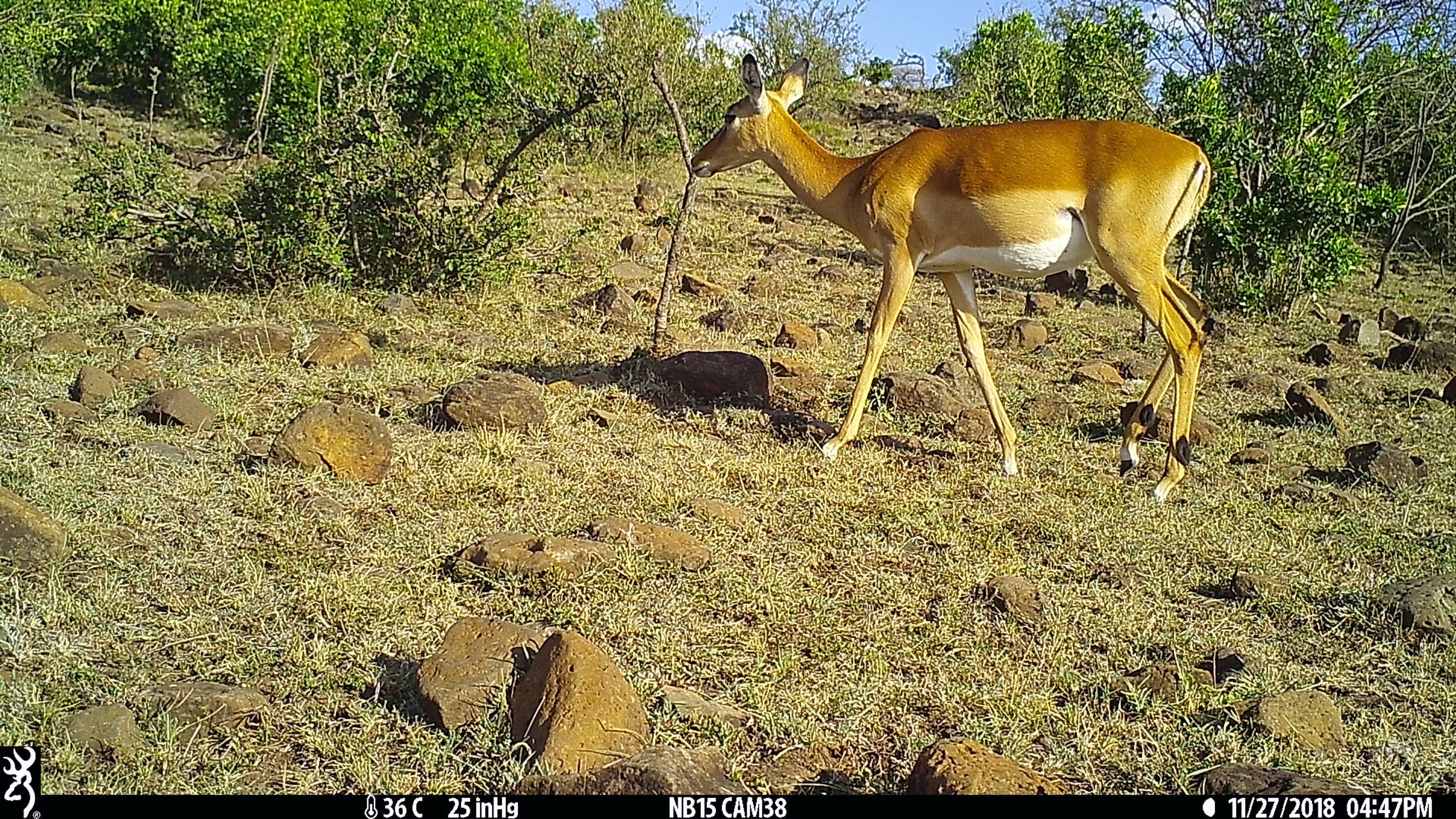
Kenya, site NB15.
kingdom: Animalia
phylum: Chordata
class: Mammalia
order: Artiodactyla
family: Bovidae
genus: Aepyceros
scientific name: Aepyceros melampus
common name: impala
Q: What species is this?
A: Impala (Aepyceros melampus).